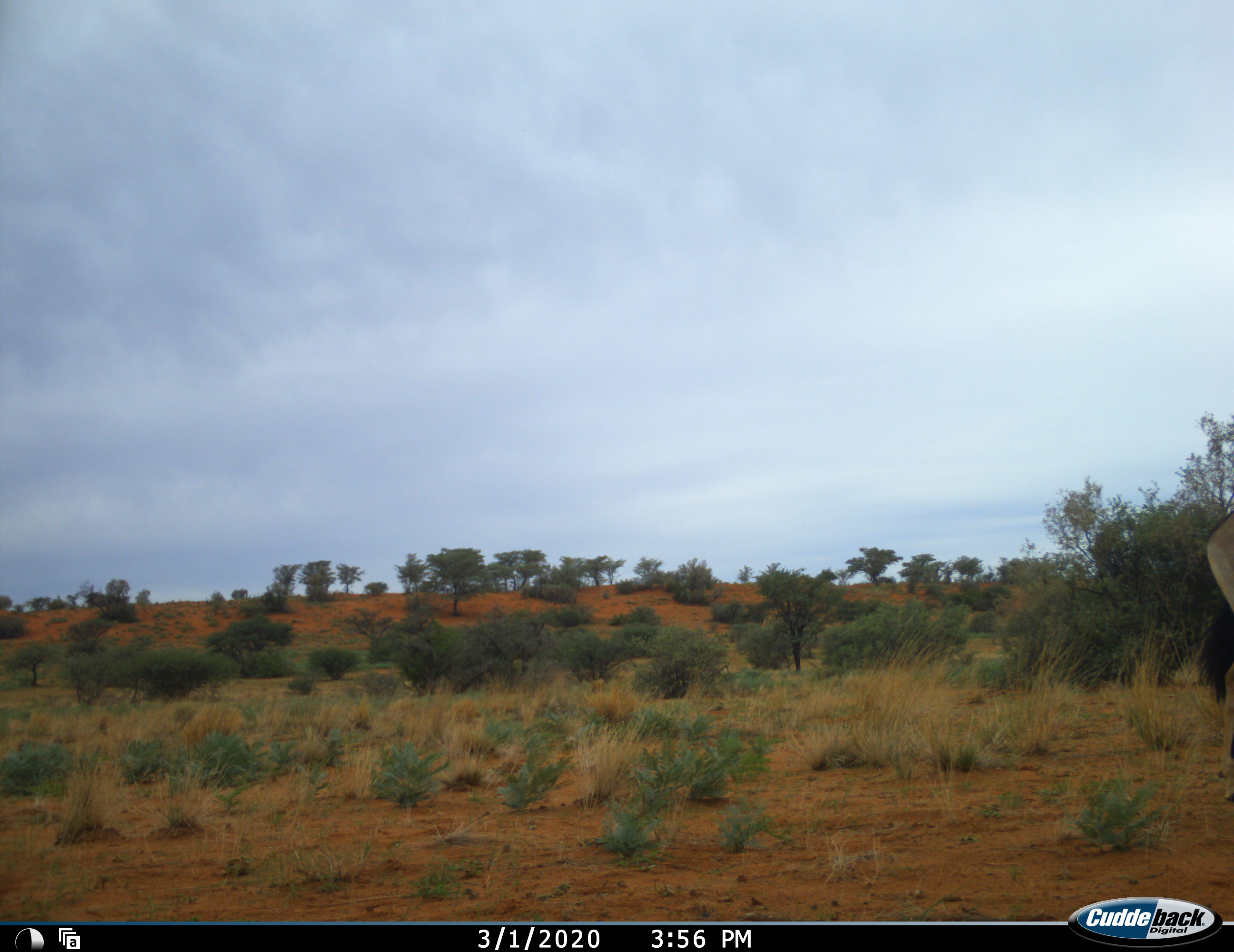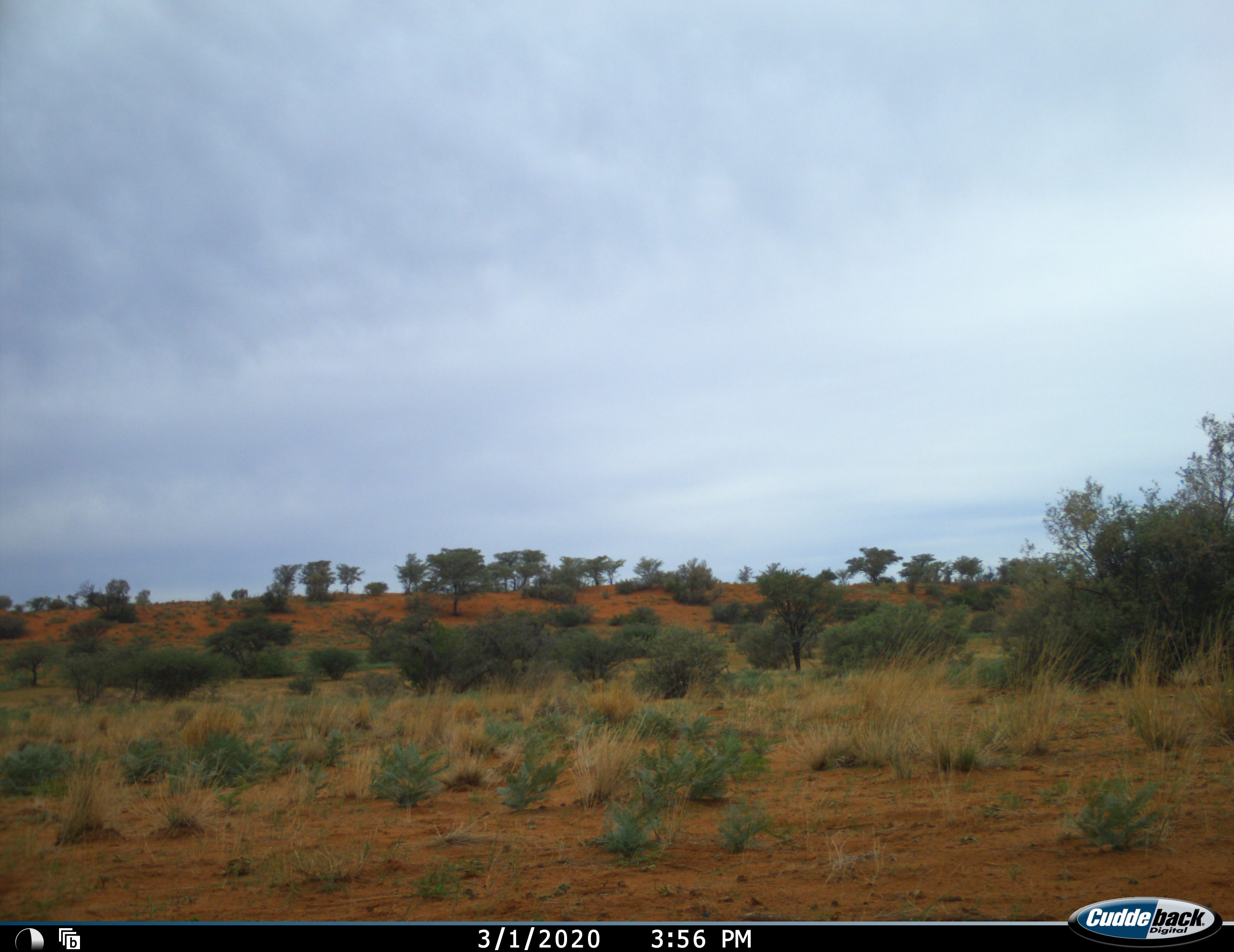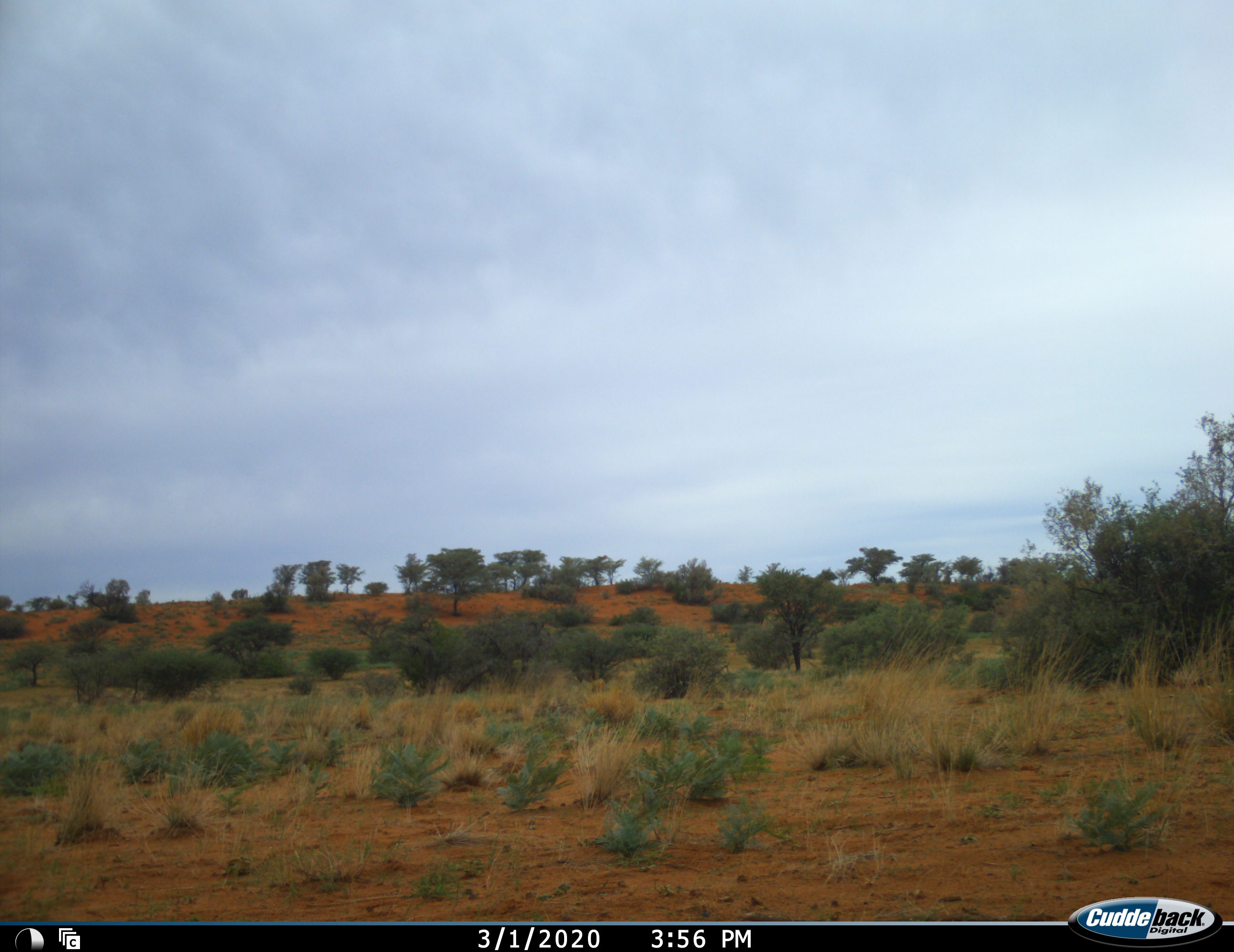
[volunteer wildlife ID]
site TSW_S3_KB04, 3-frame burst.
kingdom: Animalia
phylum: Chordata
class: Mammalia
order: Artiodactyla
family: Bovidae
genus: Oryx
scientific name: Oryx gazella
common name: gemsbok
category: oryx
Oryx (gemsbok) (Oryx gazella), count 1. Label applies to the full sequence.